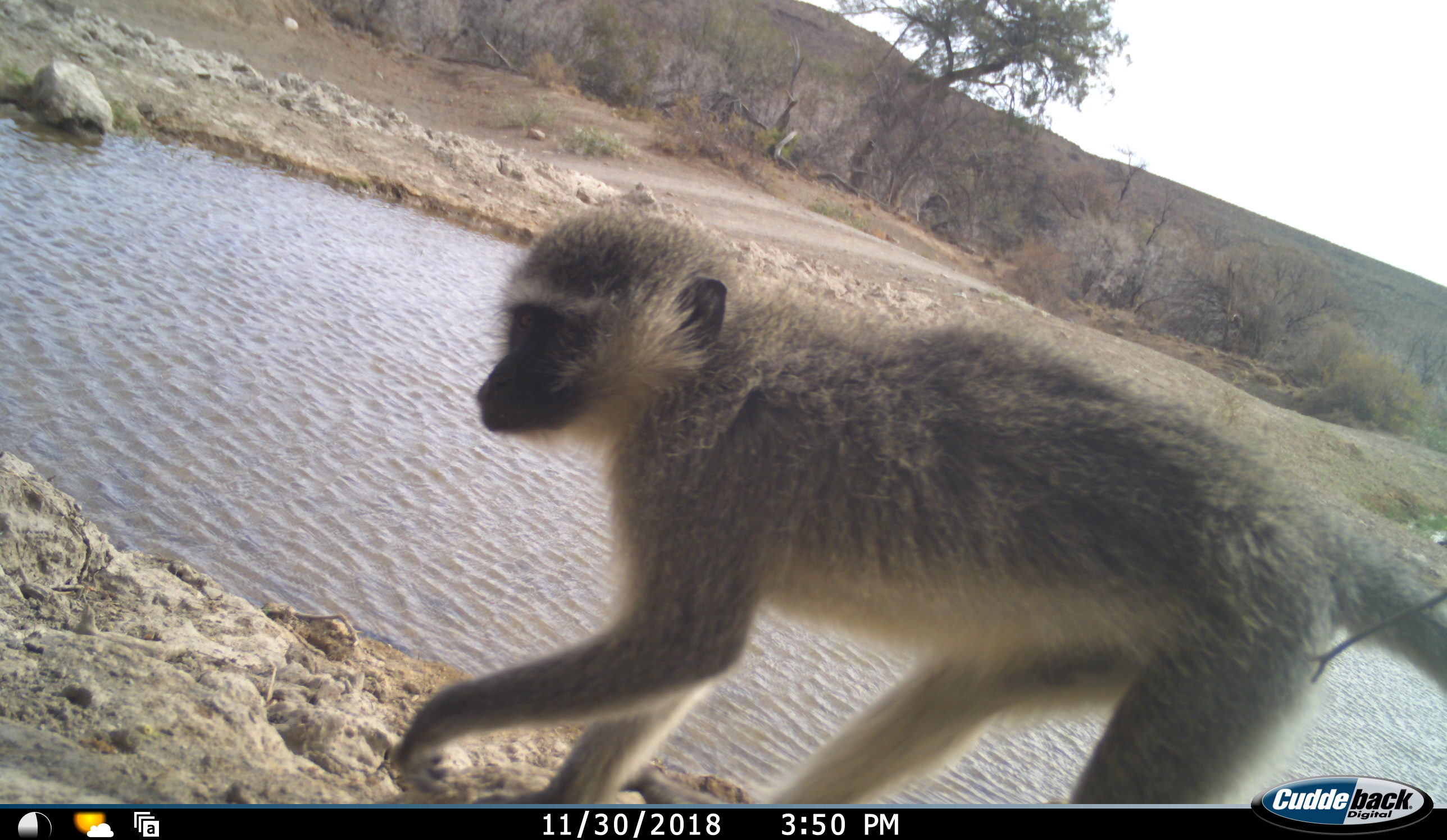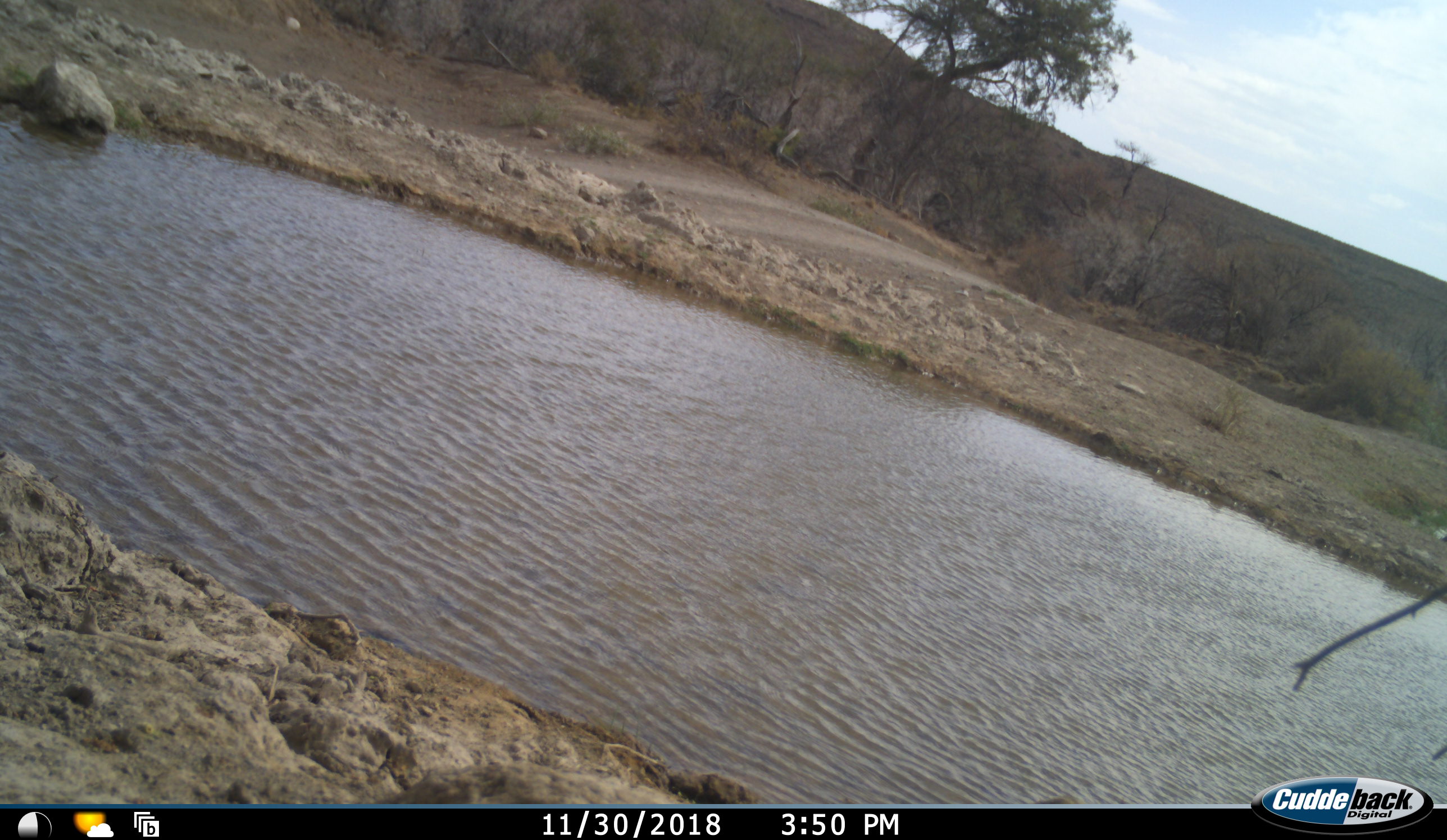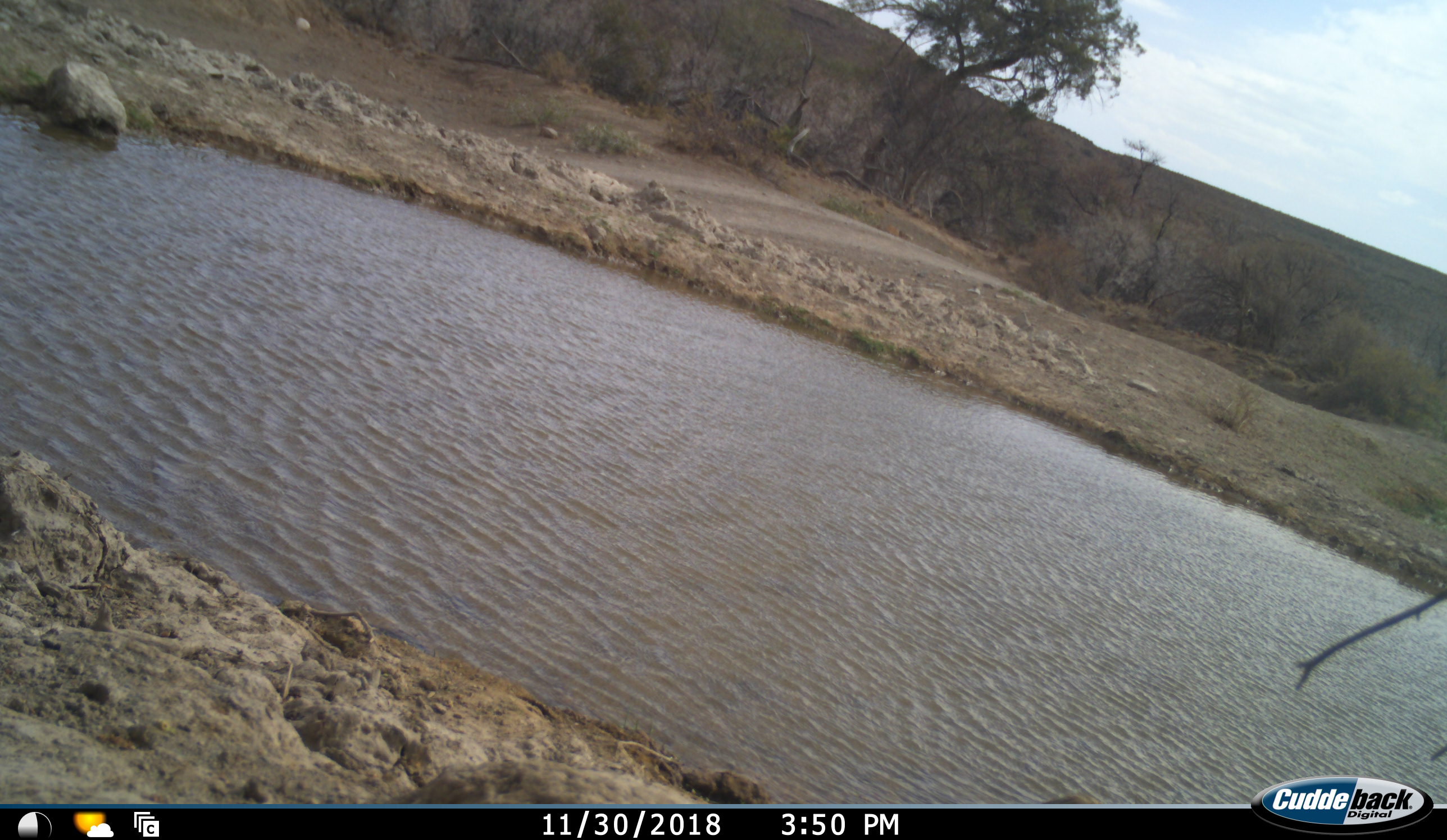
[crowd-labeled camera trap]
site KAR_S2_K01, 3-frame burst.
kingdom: Animalia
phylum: Chordata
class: Mammalia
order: Primates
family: Cercopithecidae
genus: Chlorocebus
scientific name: Chlorocebus pygerythrus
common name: vervet monkey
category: monkeyvervet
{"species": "monkeyvervet (vervet monkey) (Chlorocebus pygerythrus)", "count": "1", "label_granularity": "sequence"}